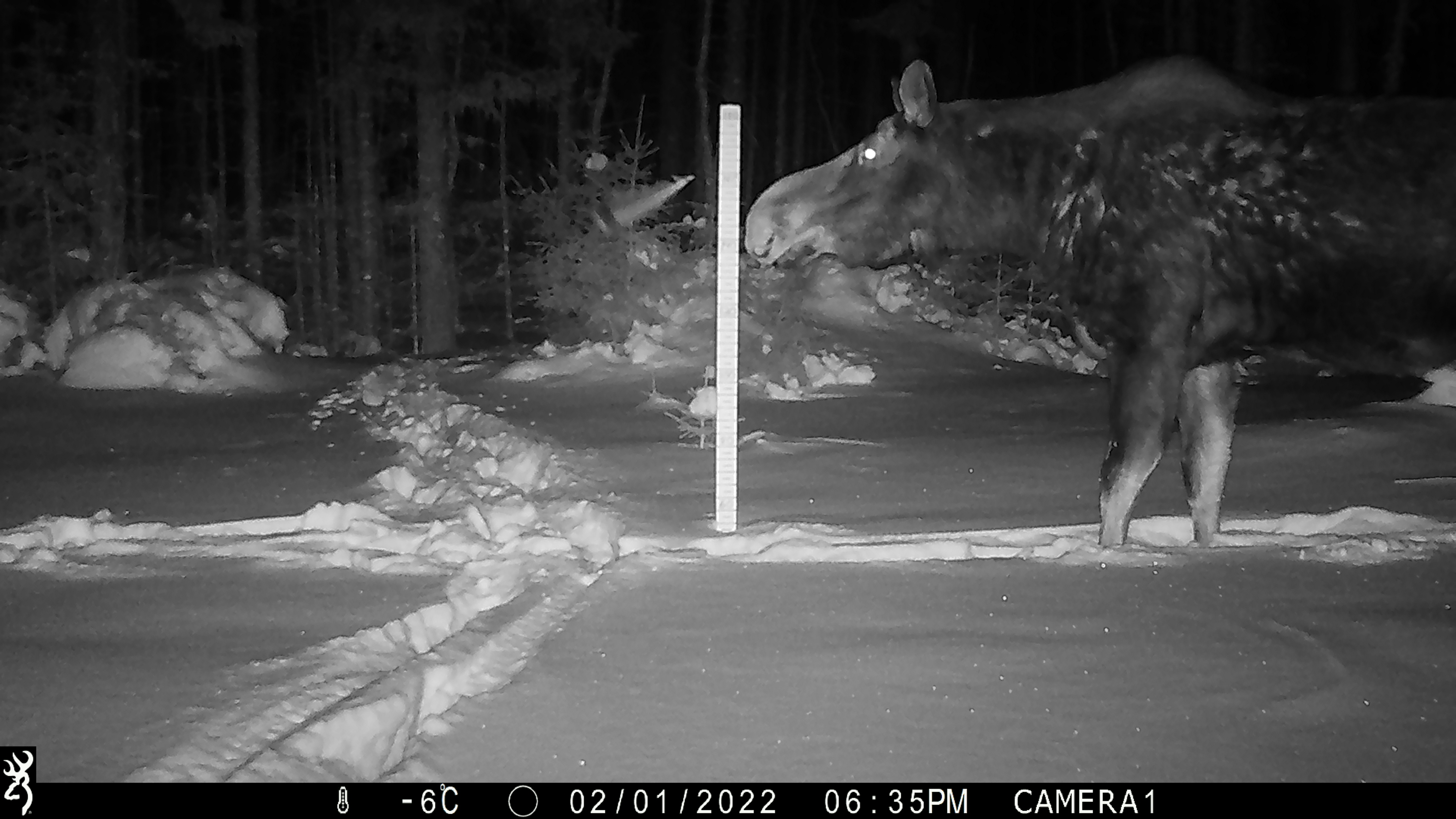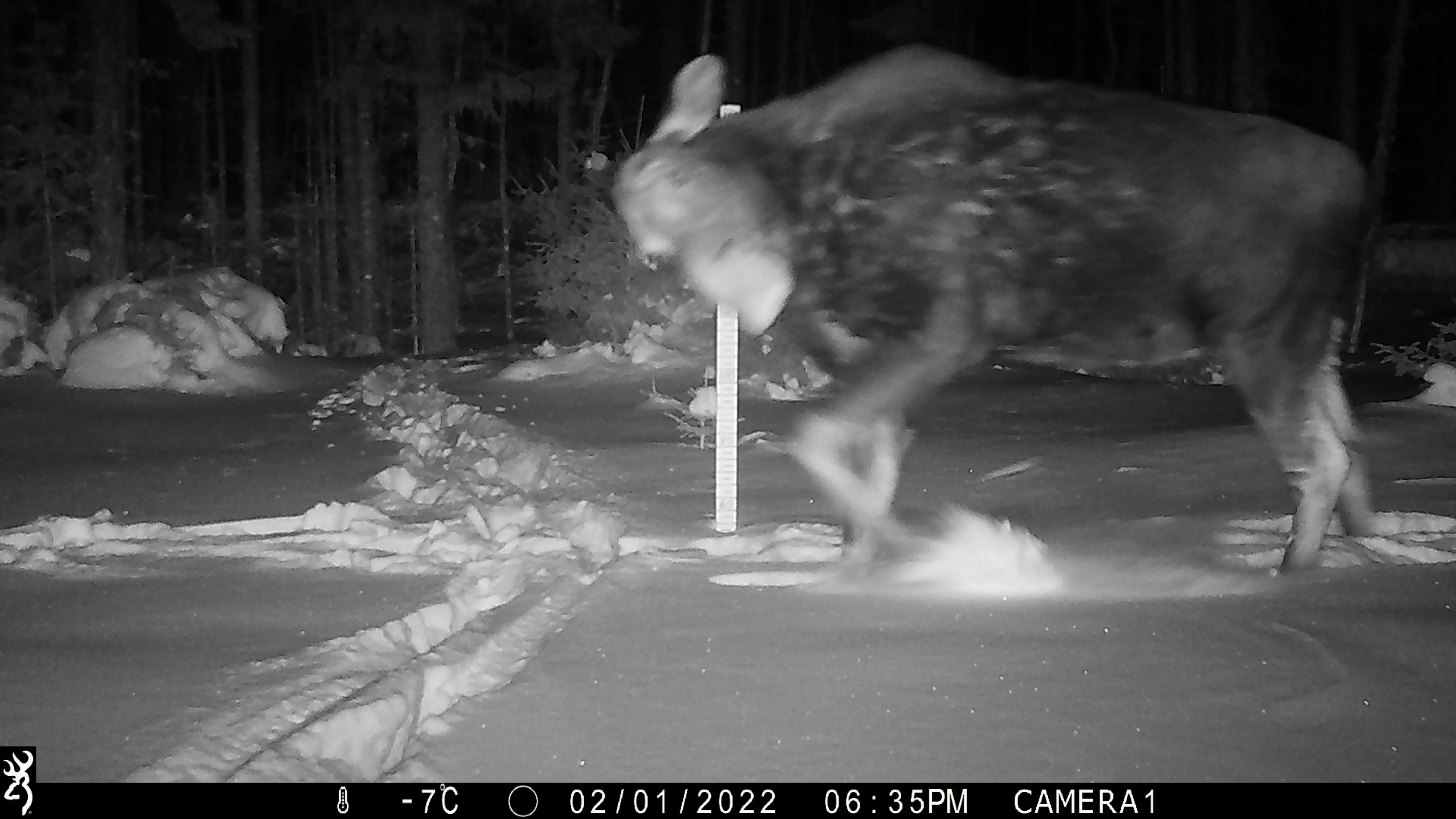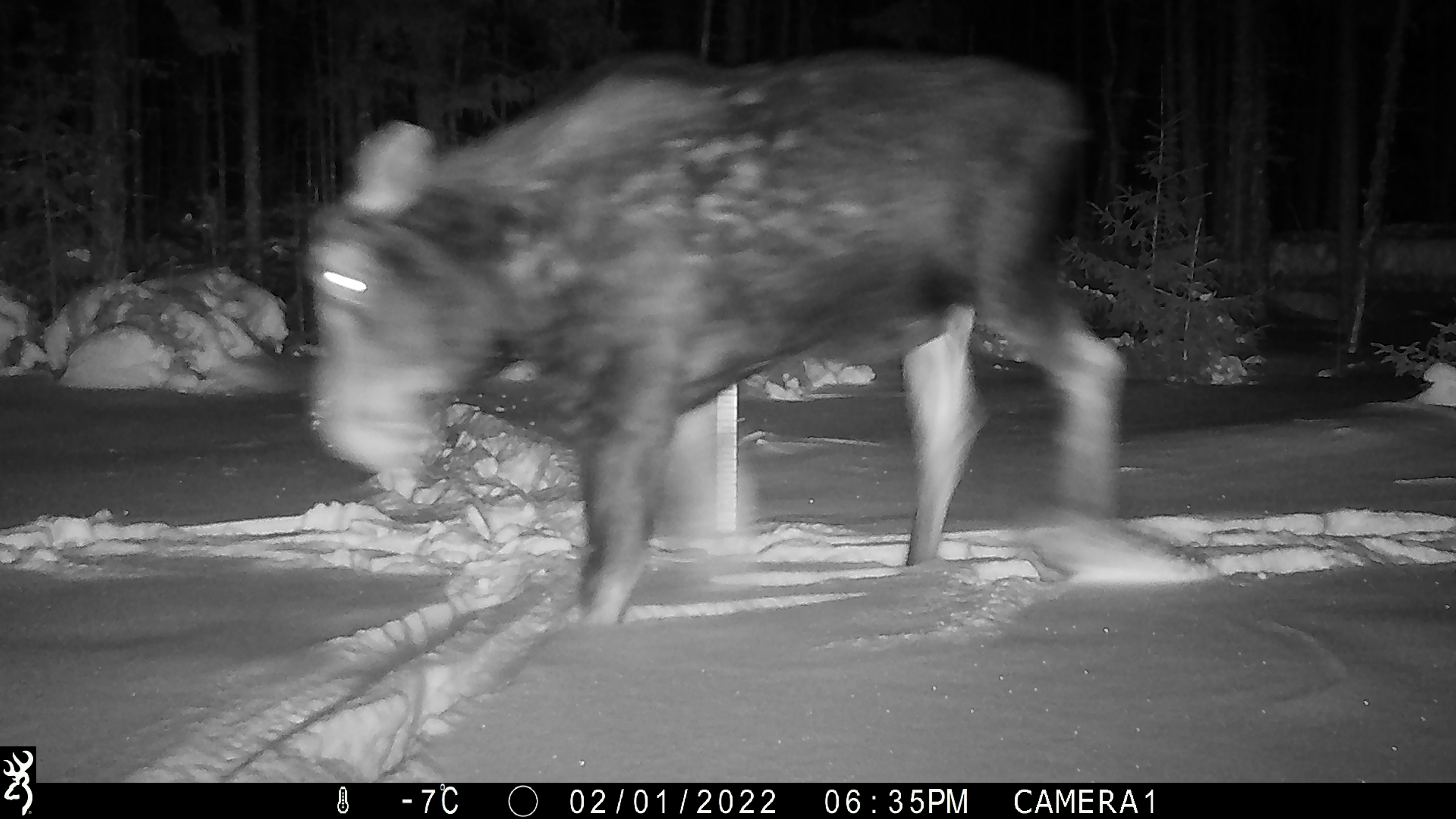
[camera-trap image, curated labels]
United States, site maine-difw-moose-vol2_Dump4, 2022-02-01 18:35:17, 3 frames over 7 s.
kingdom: Animalia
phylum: Chordata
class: Mammalia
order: Artiodactyla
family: Cervidae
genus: Alces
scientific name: Alces alces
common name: moose